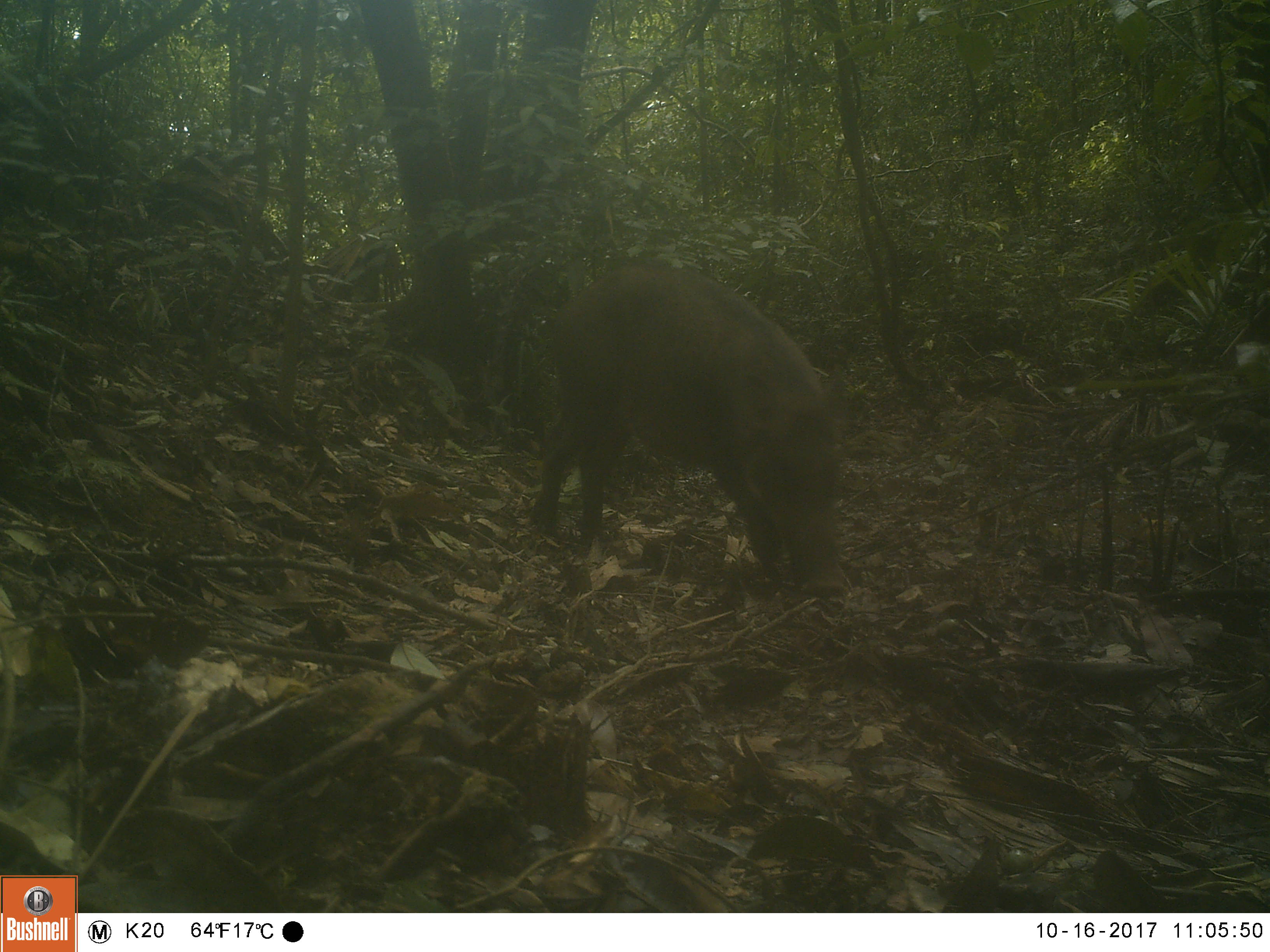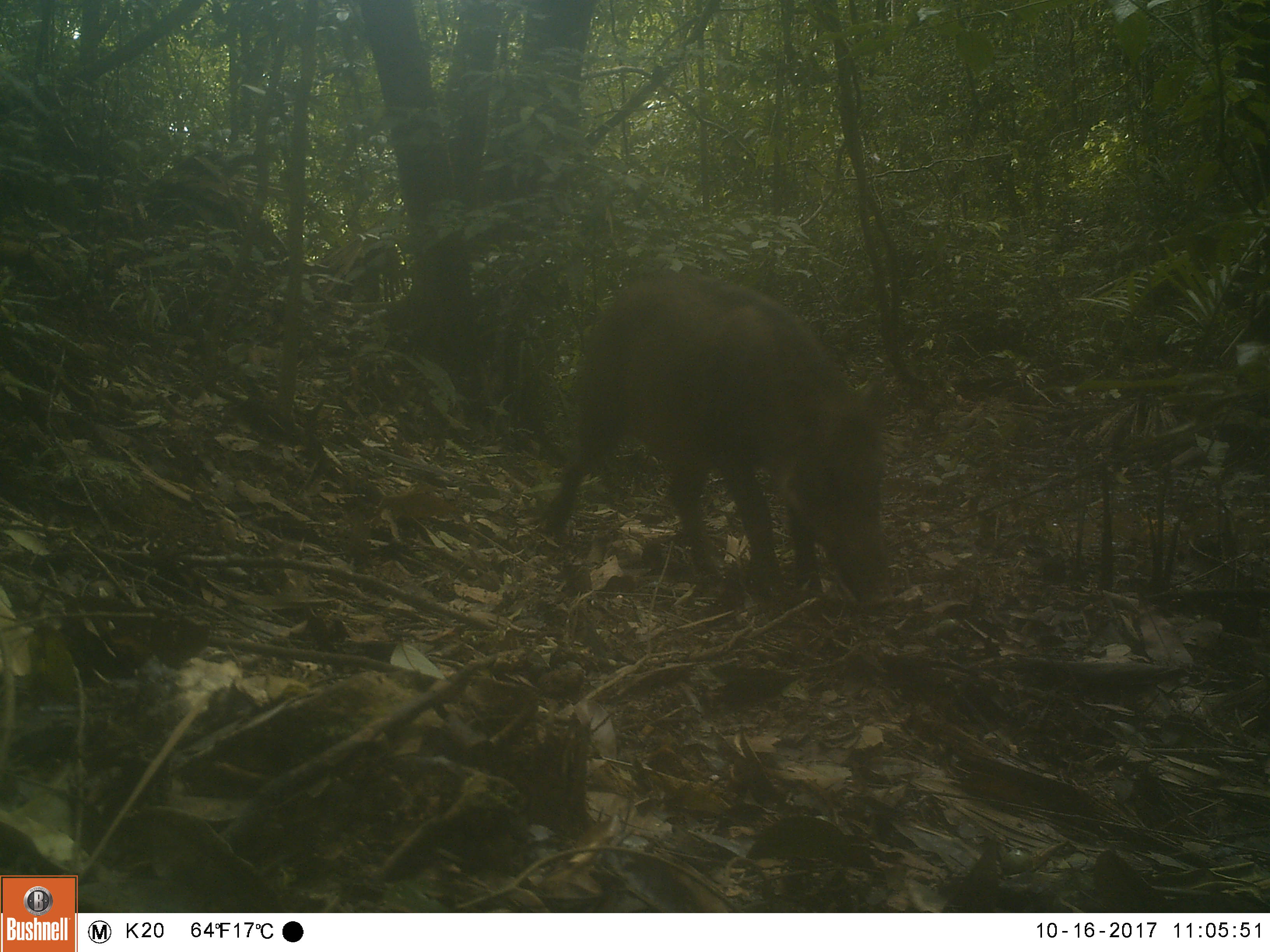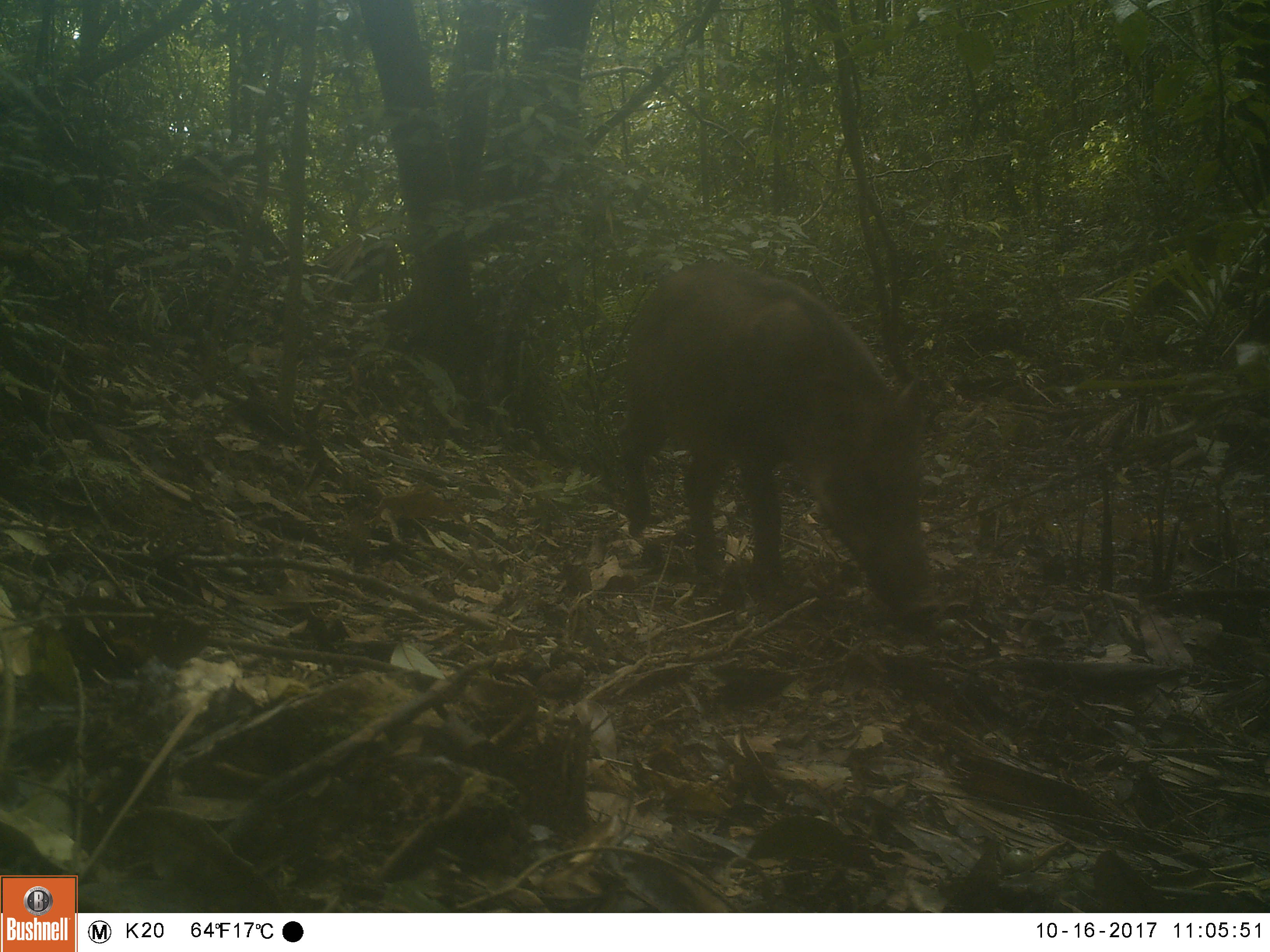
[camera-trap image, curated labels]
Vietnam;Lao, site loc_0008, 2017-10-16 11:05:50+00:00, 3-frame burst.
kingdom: Animalia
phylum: Chordata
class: Mammalia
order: Artiodactyla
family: Suidae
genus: Sus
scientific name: Sus scrofa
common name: eurasian wild pig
Eurasian wild pig (Sus scrofa). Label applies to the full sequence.